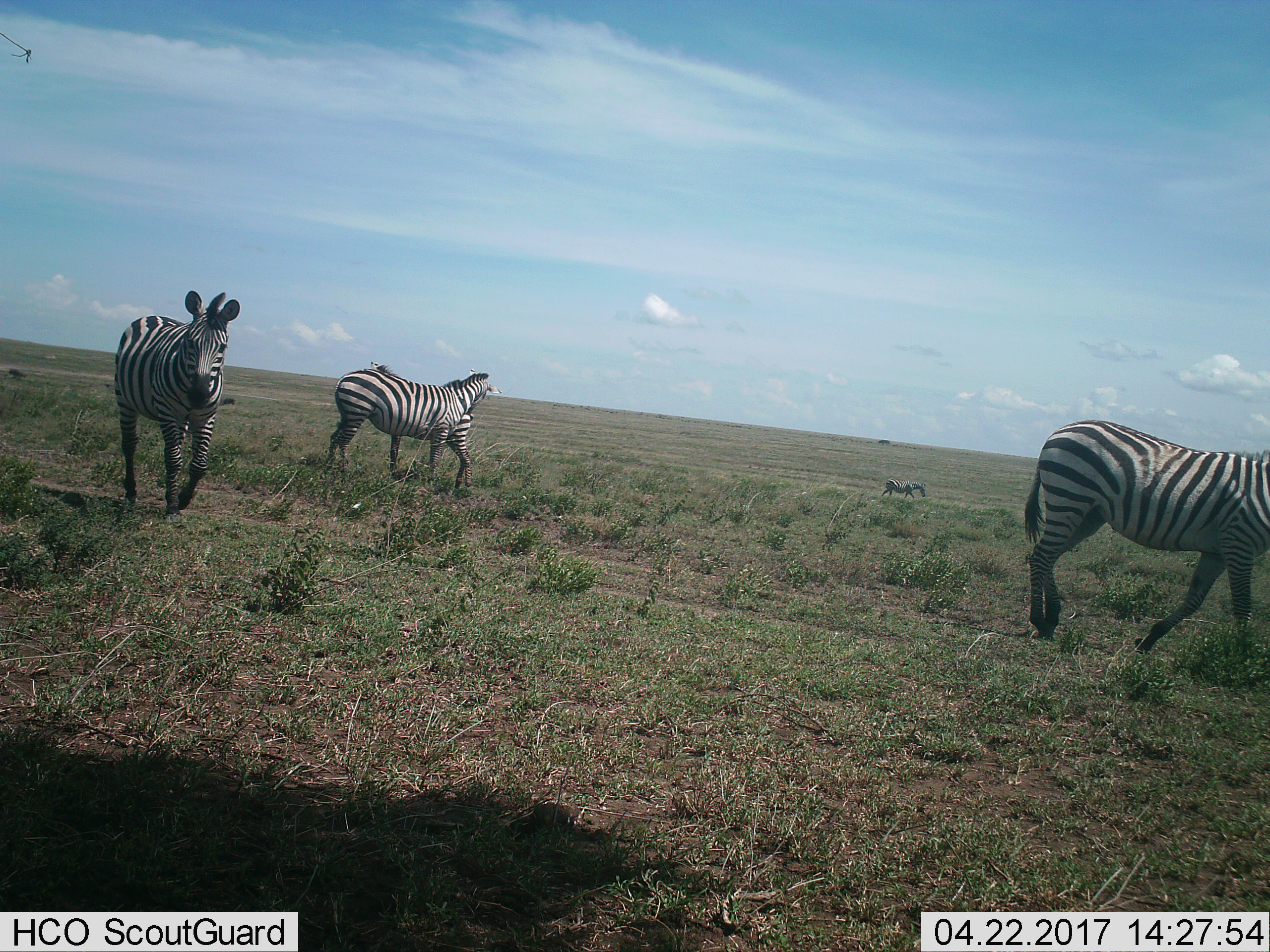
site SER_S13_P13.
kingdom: Animalia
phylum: Chordata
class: Mammalia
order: Perissodactyla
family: Equidae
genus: Equus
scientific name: Equus quagga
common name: plains zebra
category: zebraplains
Zebraplains (plains zebra) (Equus quagga), count 5. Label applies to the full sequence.